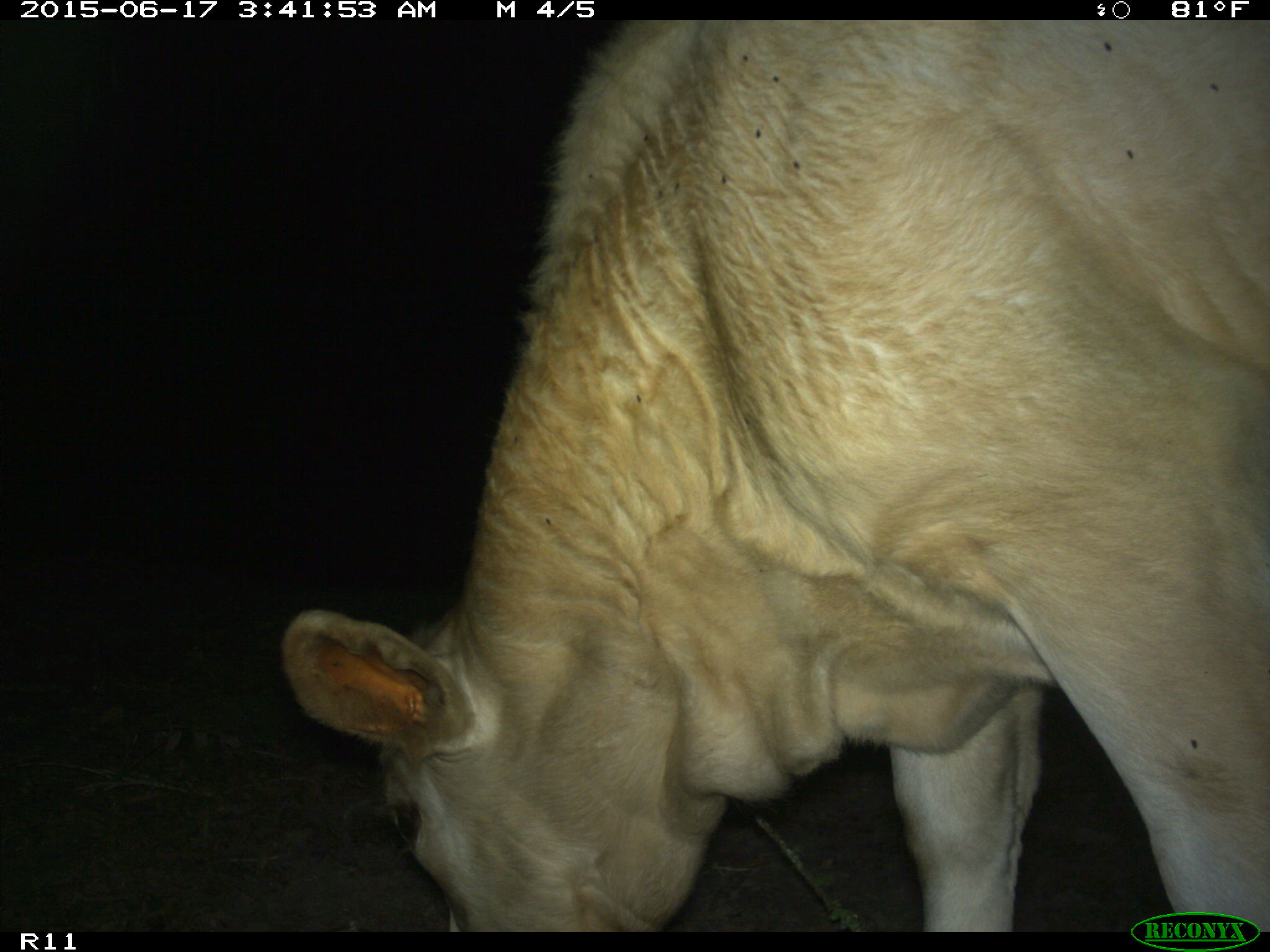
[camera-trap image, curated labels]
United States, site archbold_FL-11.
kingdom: Animalia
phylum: Chordata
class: Mammalia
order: Artiodactyla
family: Bovidae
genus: Bos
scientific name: Bos taurus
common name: domestic cow